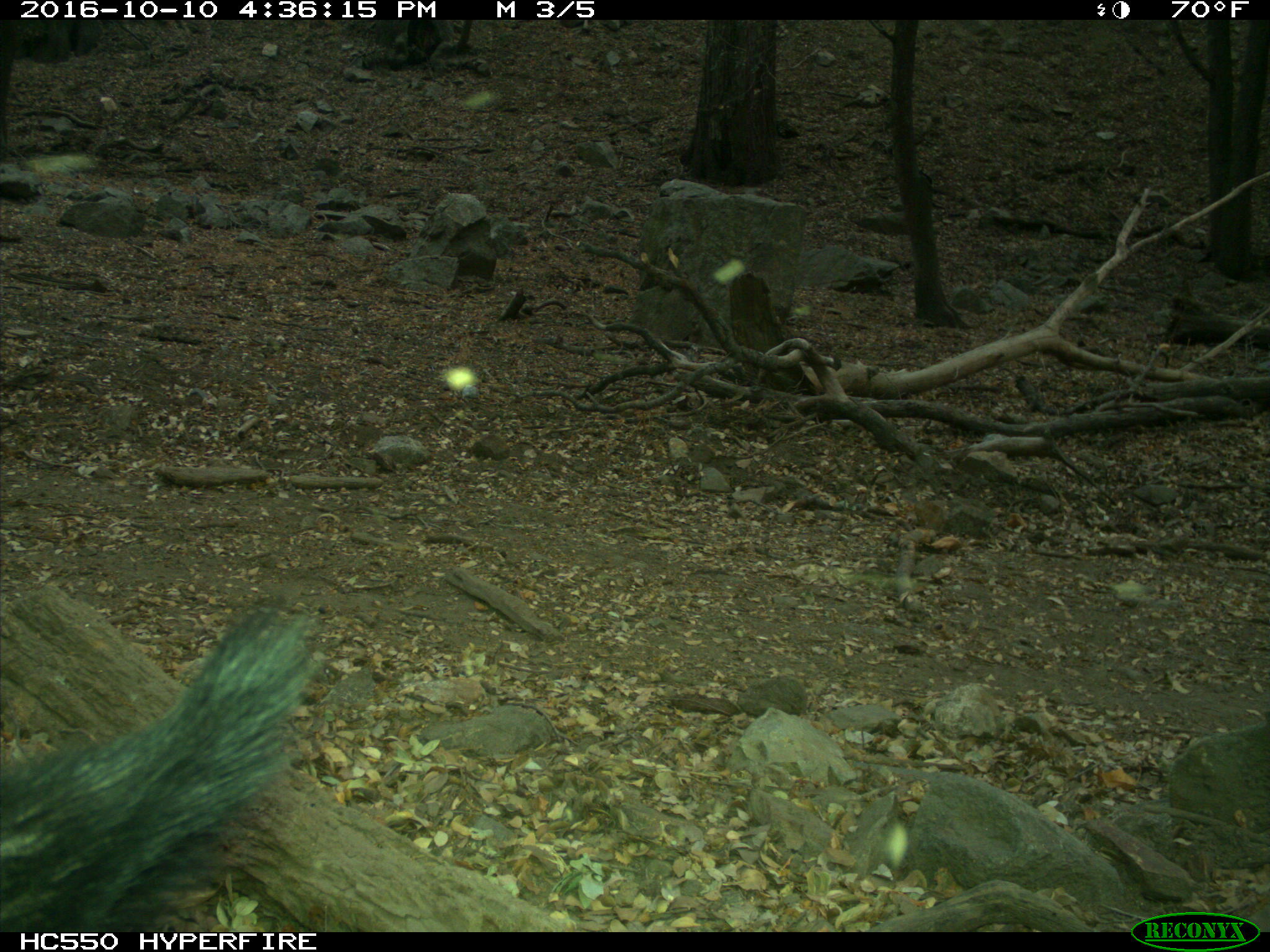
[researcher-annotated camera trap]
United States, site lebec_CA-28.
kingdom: Animalia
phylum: Chordata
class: Mammalia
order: Artiodactyla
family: Suidae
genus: Sus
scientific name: Sus scrofa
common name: wild boar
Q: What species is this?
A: Sus scrofa (wild boar).